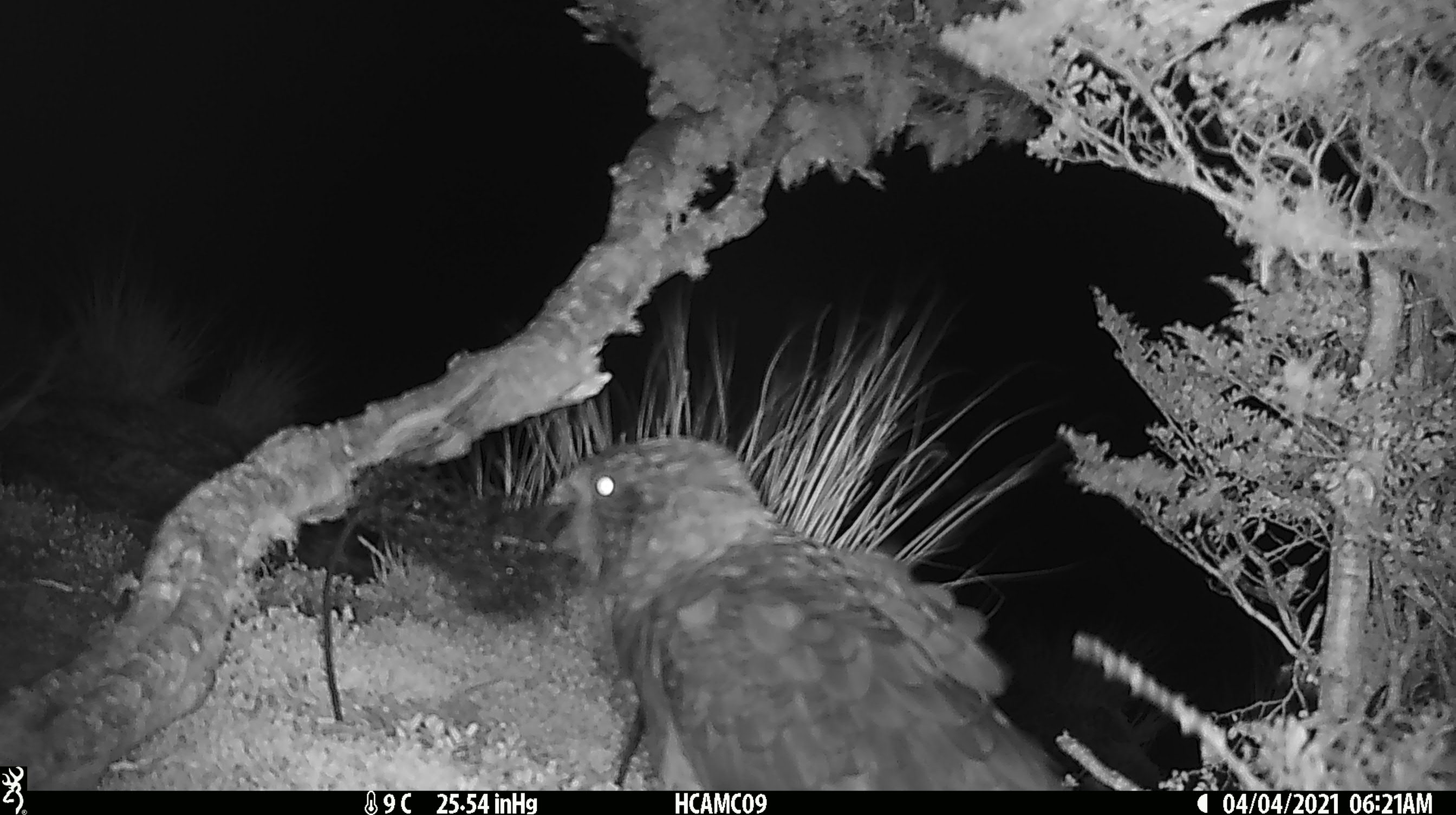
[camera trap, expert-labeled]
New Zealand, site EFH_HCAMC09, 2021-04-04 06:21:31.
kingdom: Animalia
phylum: Chordata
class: Aves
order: Psittaciformes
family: Strigopidae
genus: Nestor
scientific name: Nestor notabilis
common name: kea